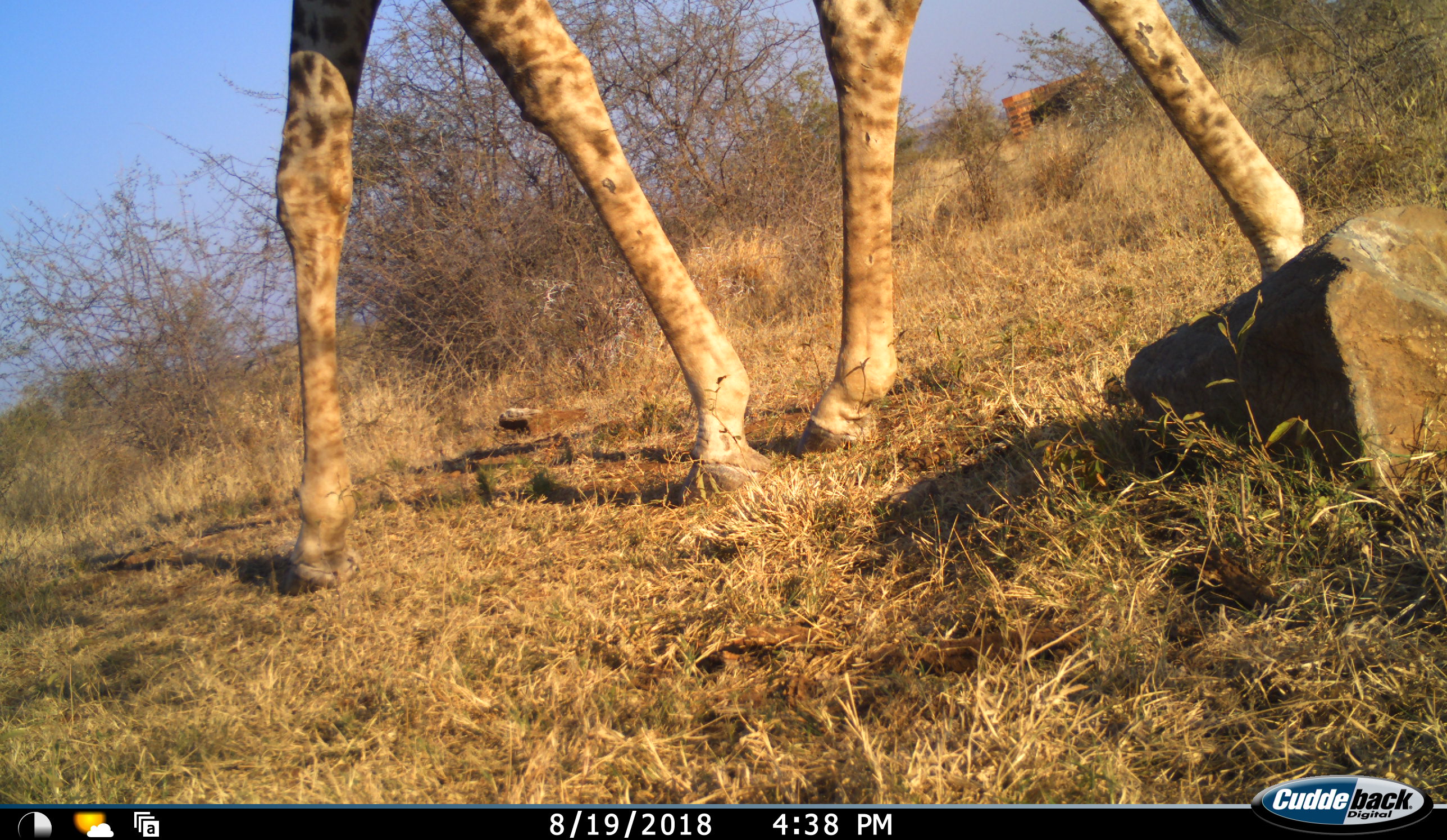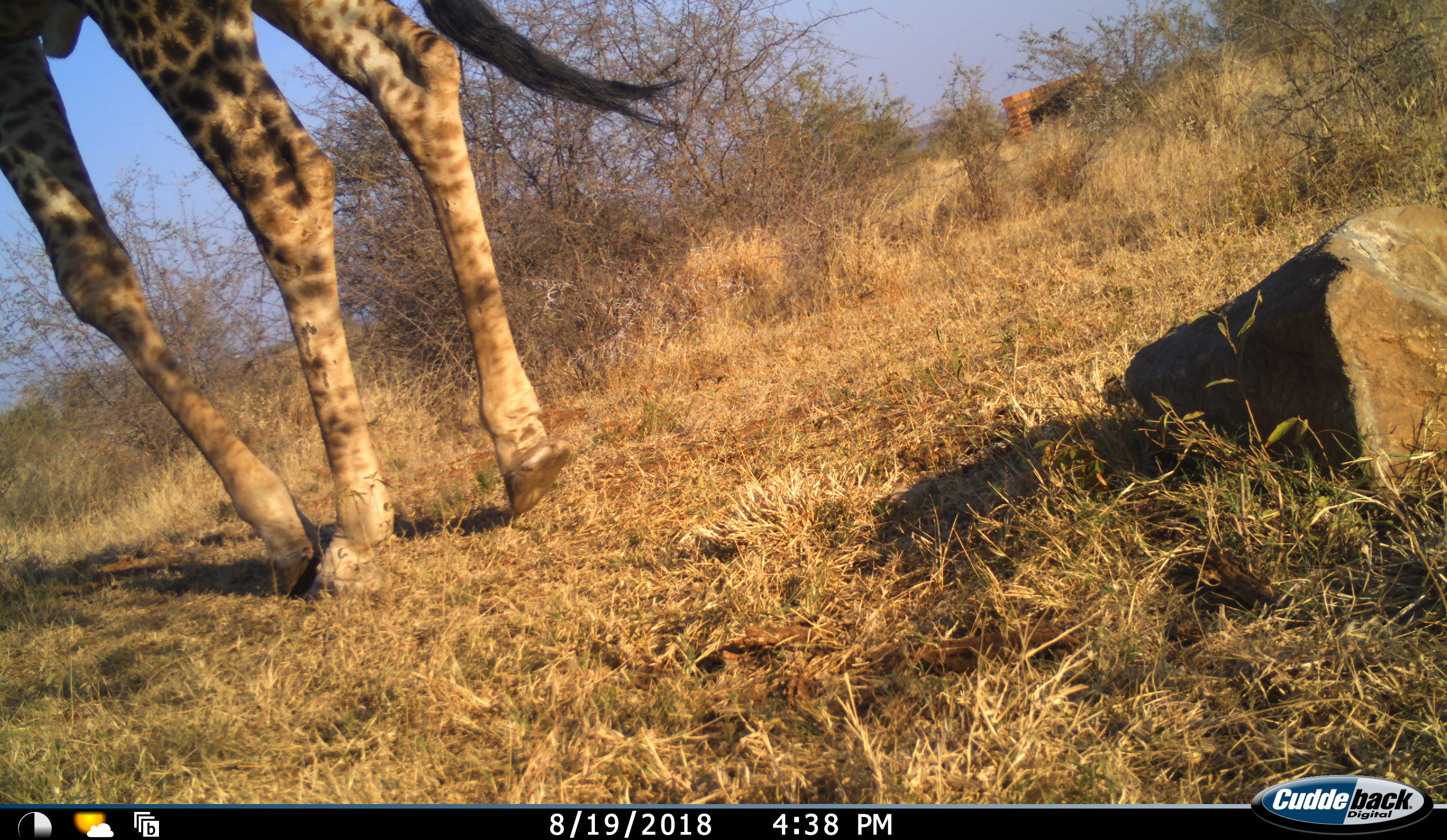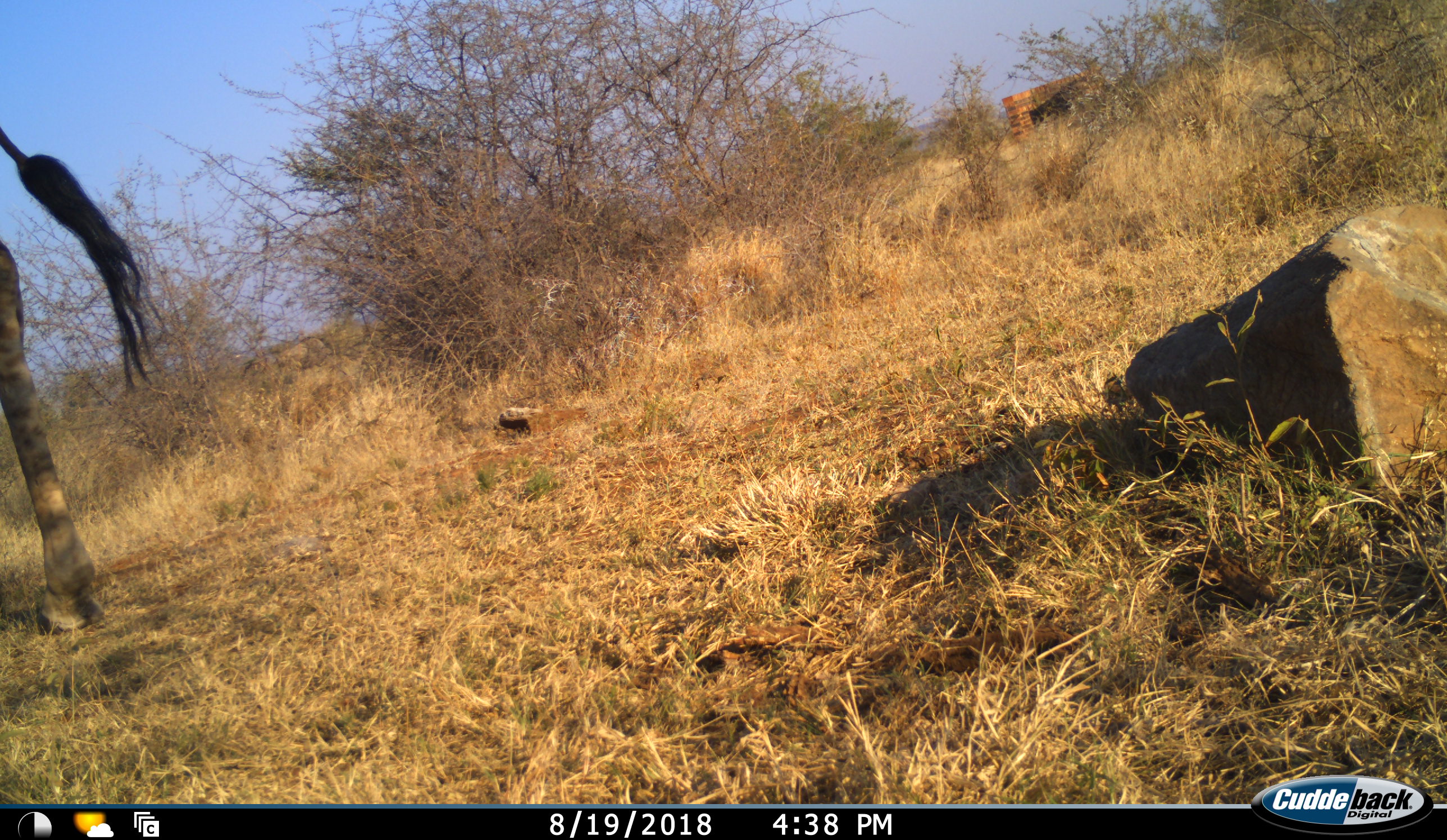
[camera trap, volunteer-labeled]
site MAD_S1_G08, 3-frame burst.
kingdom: Animalia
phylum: Chordata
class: Mammalia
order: Artiodactyla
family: Giraffidae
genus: Giraffa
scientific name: Giraffa camelopardalis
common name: giraffe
Giraffe (Giraffa camelopardalis), count 1. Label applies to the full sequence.